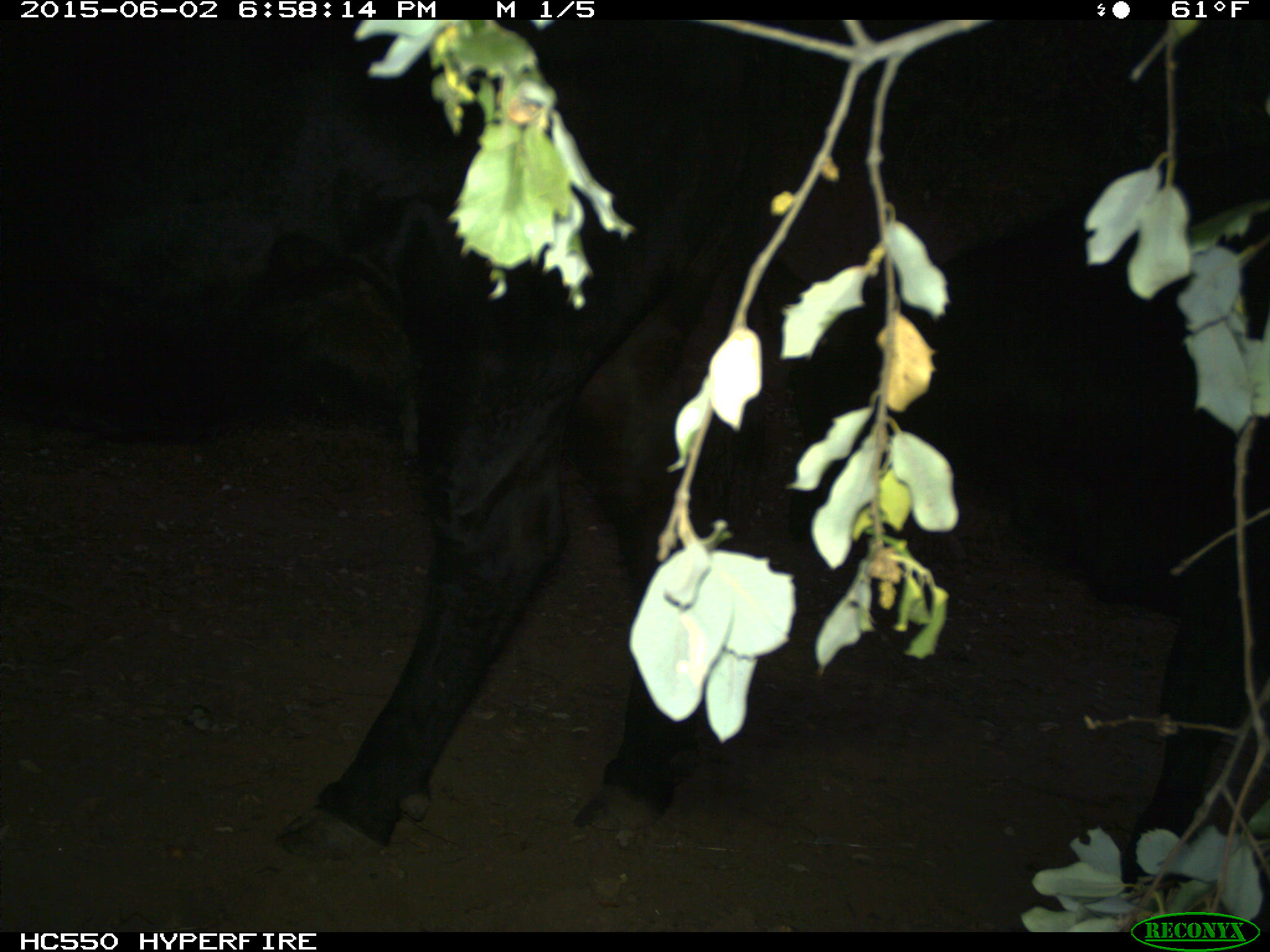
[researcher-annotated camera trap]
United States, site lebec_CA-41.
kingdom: Animalia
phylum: Chordata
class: Mammalia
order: Artiodactyla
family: Bovidae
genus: Bos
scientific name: Bos taurus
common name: domestic cow